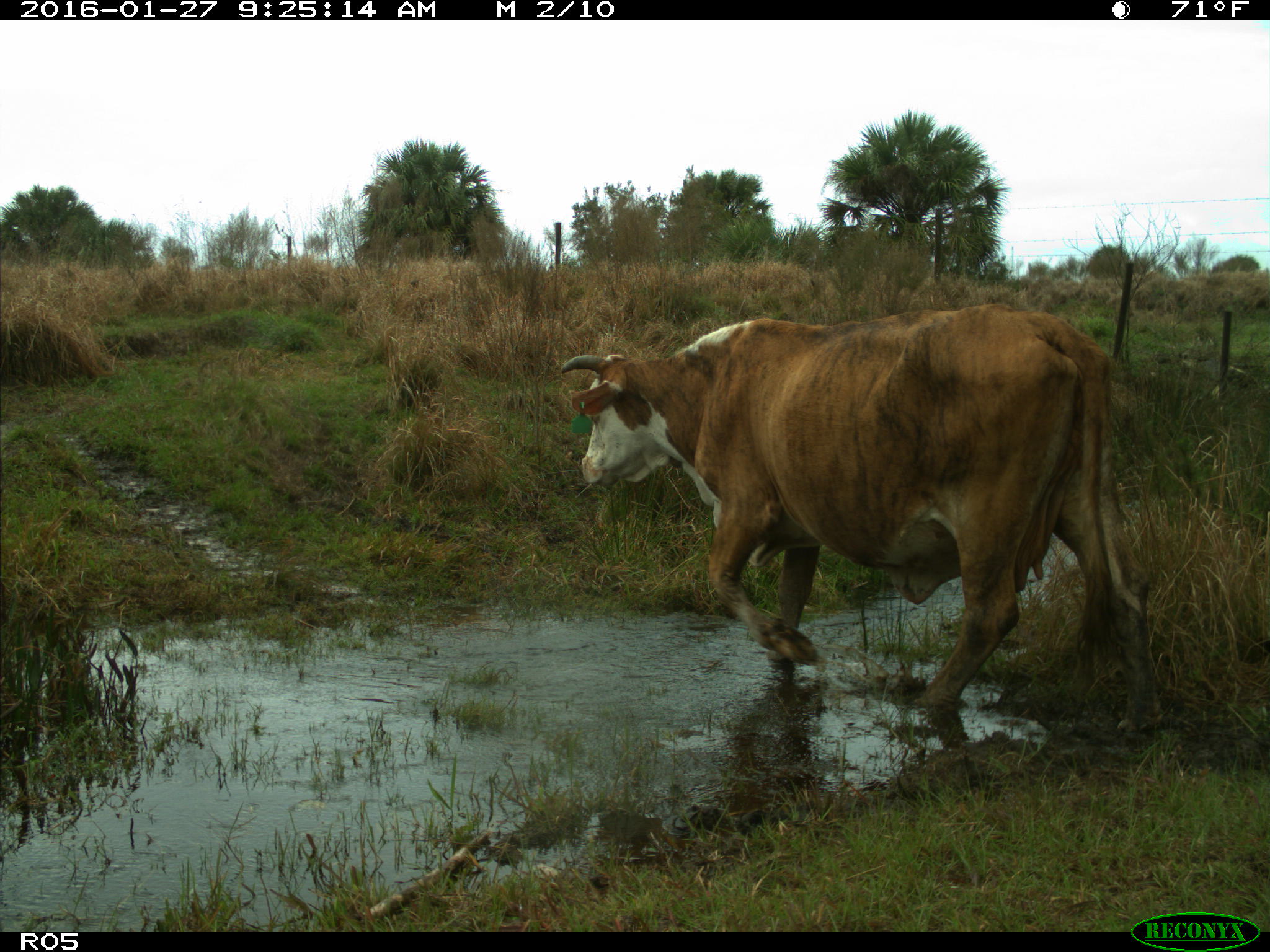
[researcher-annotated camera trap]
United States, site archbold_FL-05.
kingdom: Animalia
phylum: Chordata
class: Mammalia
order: Artiodactyla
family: Bovidae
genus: Bos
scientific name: Bos taurus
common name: domestic cow